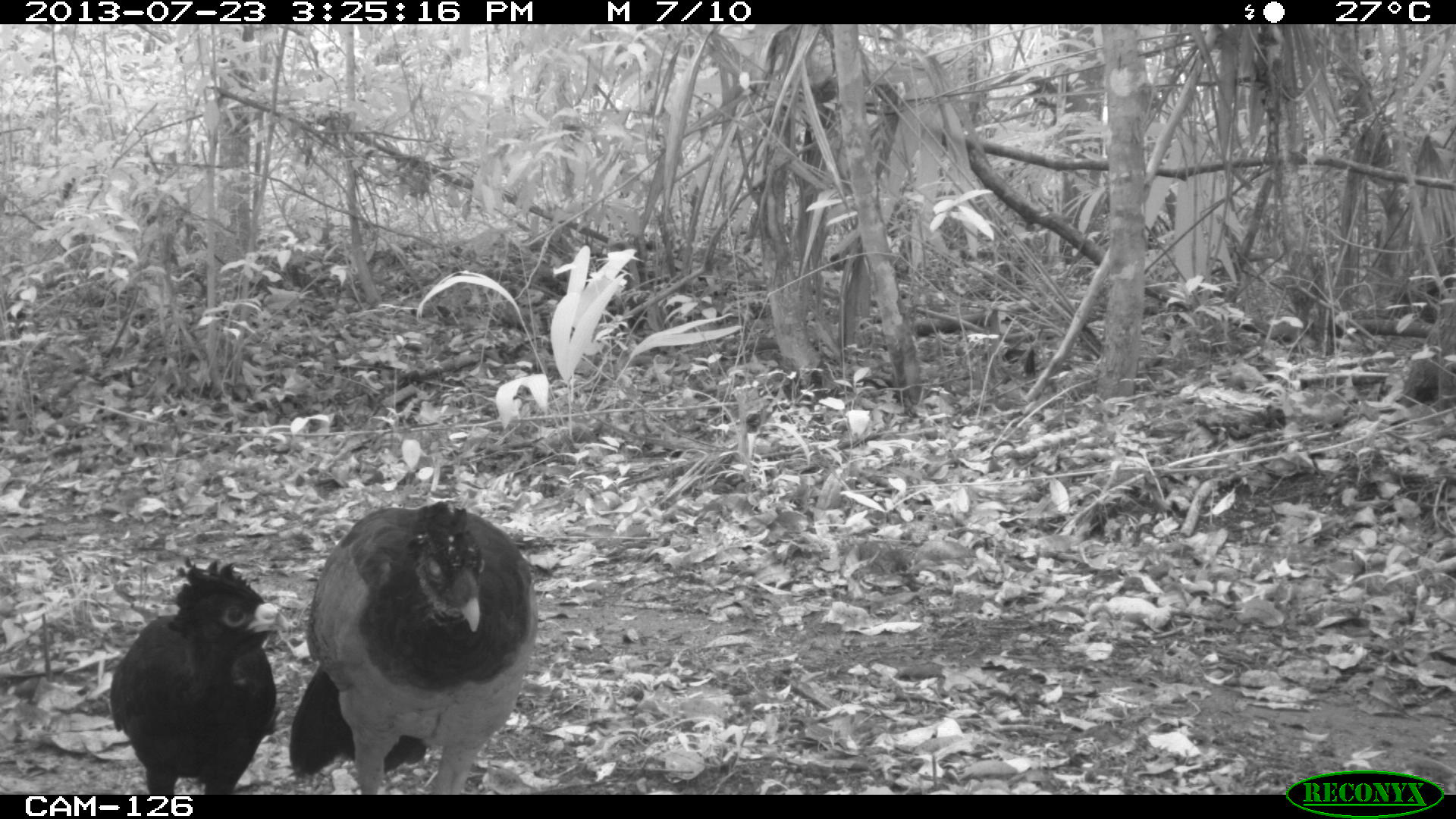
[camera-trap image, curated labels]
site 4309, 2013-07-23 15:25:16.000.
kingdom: Animalia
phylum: Chordata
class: Aves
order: Galliformes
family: Cracidae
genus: Crax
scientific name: Crax rubra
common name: great curassow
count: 2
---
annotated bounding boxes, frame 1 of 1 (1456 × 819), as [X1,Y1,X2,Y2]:
crax rubra: [289,496,543,794]; [108,558,293,795]